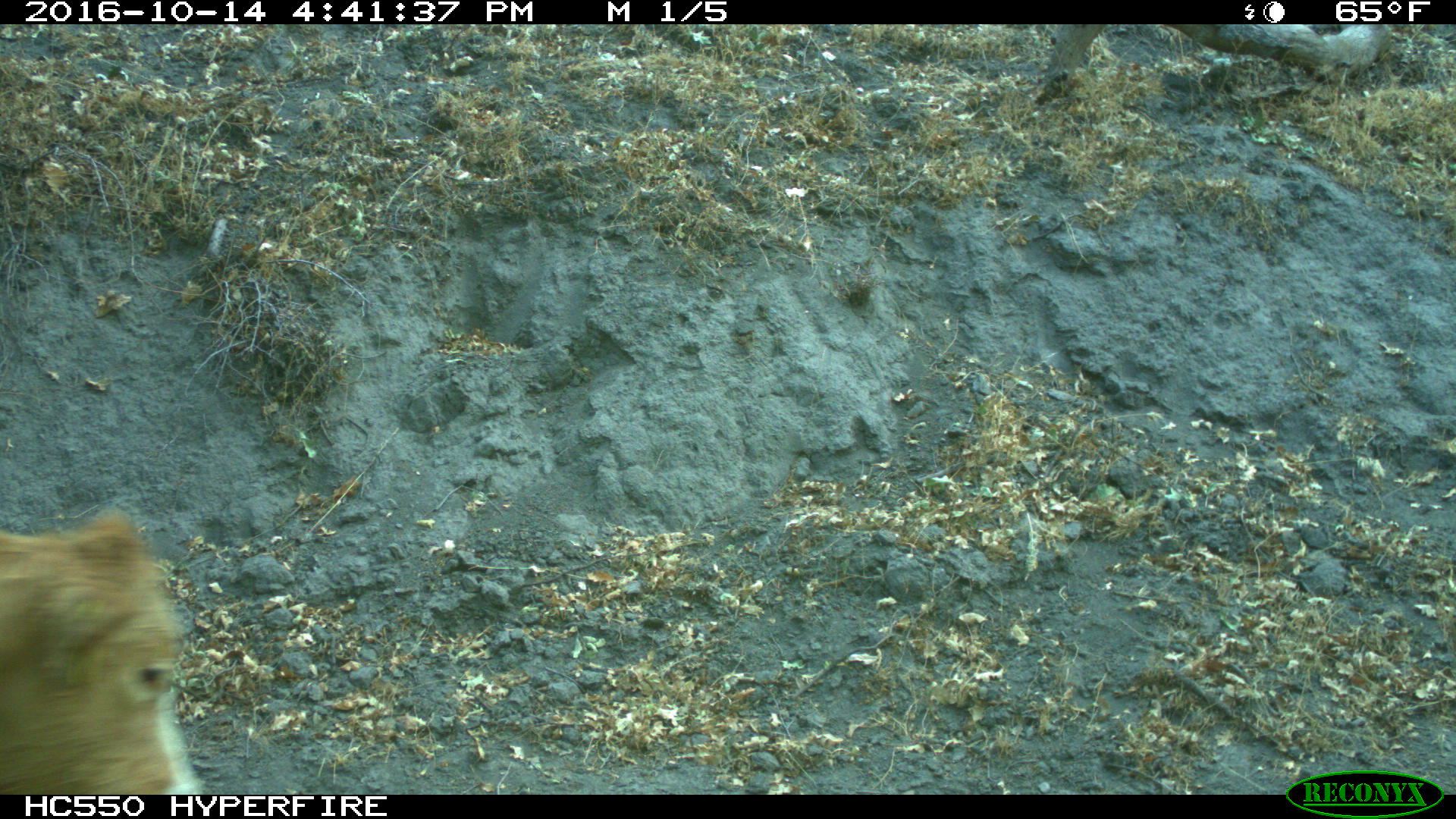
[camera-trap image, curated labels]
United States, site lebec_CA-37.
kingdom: Animalia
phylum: Chordata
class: Mammalia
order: Artiodactyla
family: Bovidae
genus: Bos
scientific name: Bos taurus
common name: domestic cow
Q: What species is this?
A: Bos taurus (domestic cow).